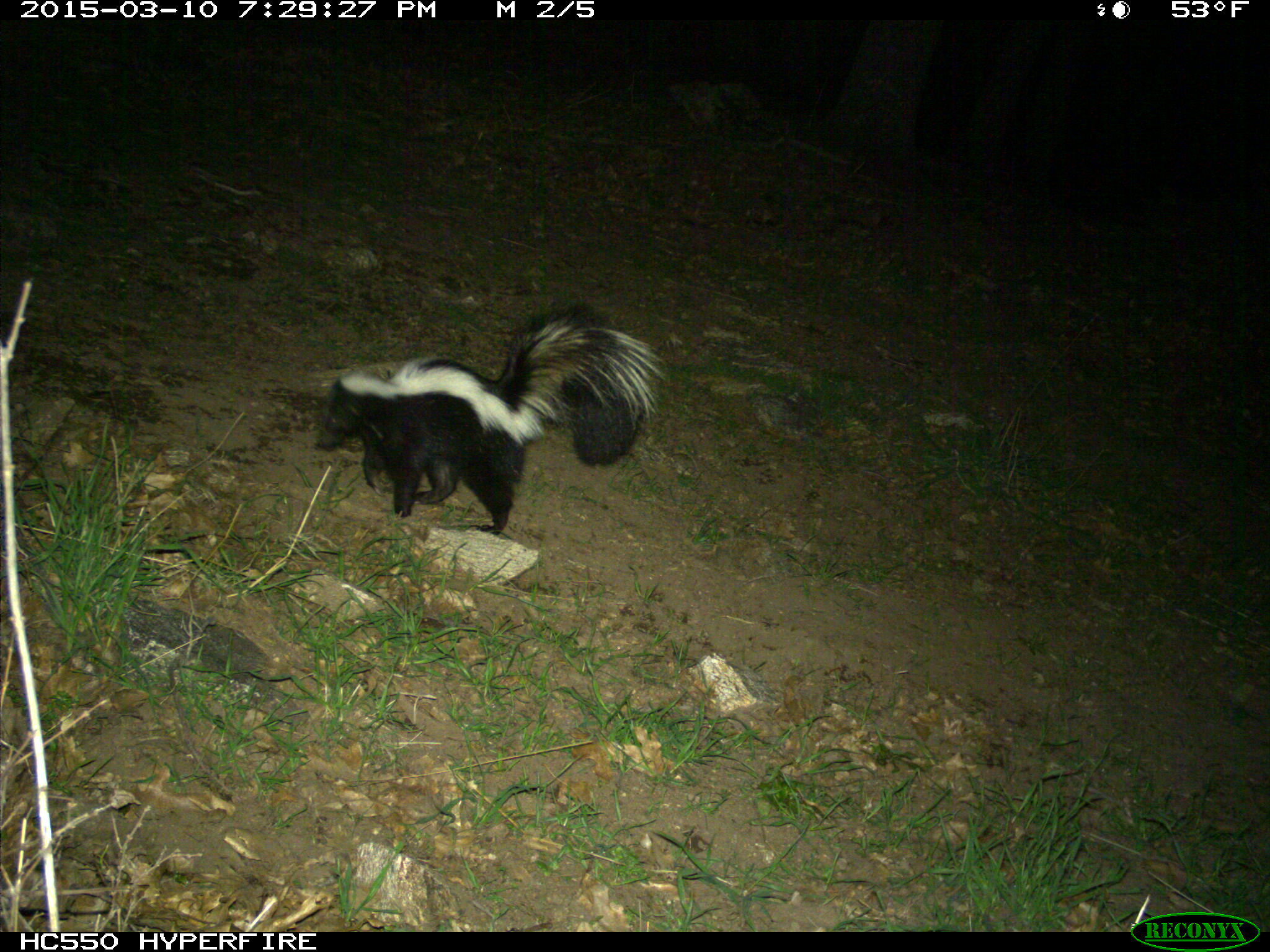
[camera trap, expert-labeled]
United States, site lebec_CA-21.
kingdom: Animalia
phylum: Chordata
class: Mammalia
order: Carnivora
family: Mephitidae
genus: Mephitis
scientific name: Mephitis mephitis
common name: striped skunk